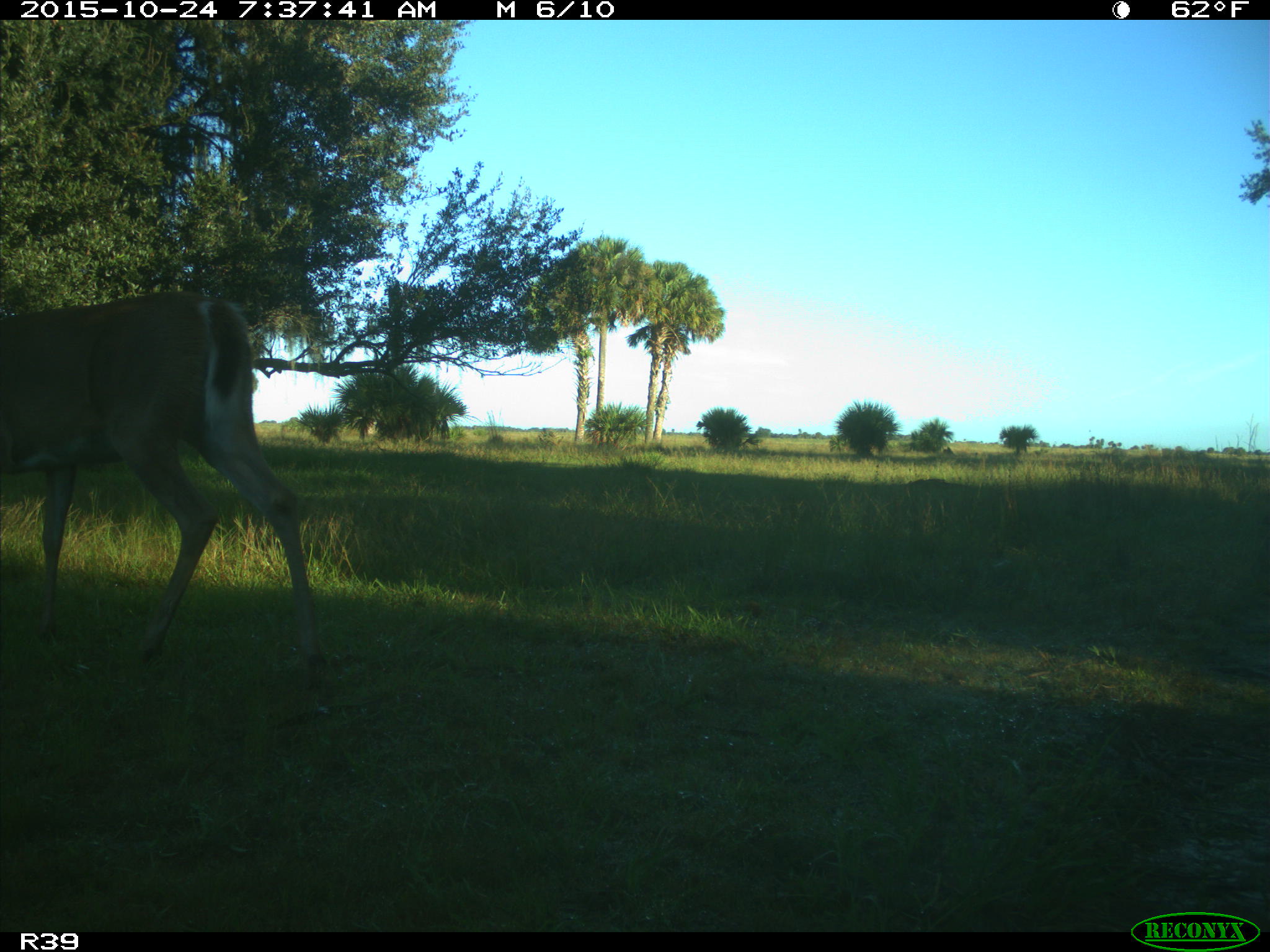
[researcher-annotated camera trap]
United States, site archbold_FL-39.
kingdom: Animalia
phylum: Chordata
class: Mammalia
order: Artiodactyla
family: Cervidae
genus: Odocoileus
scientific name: Odocoileus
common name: deer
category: unidentified deer